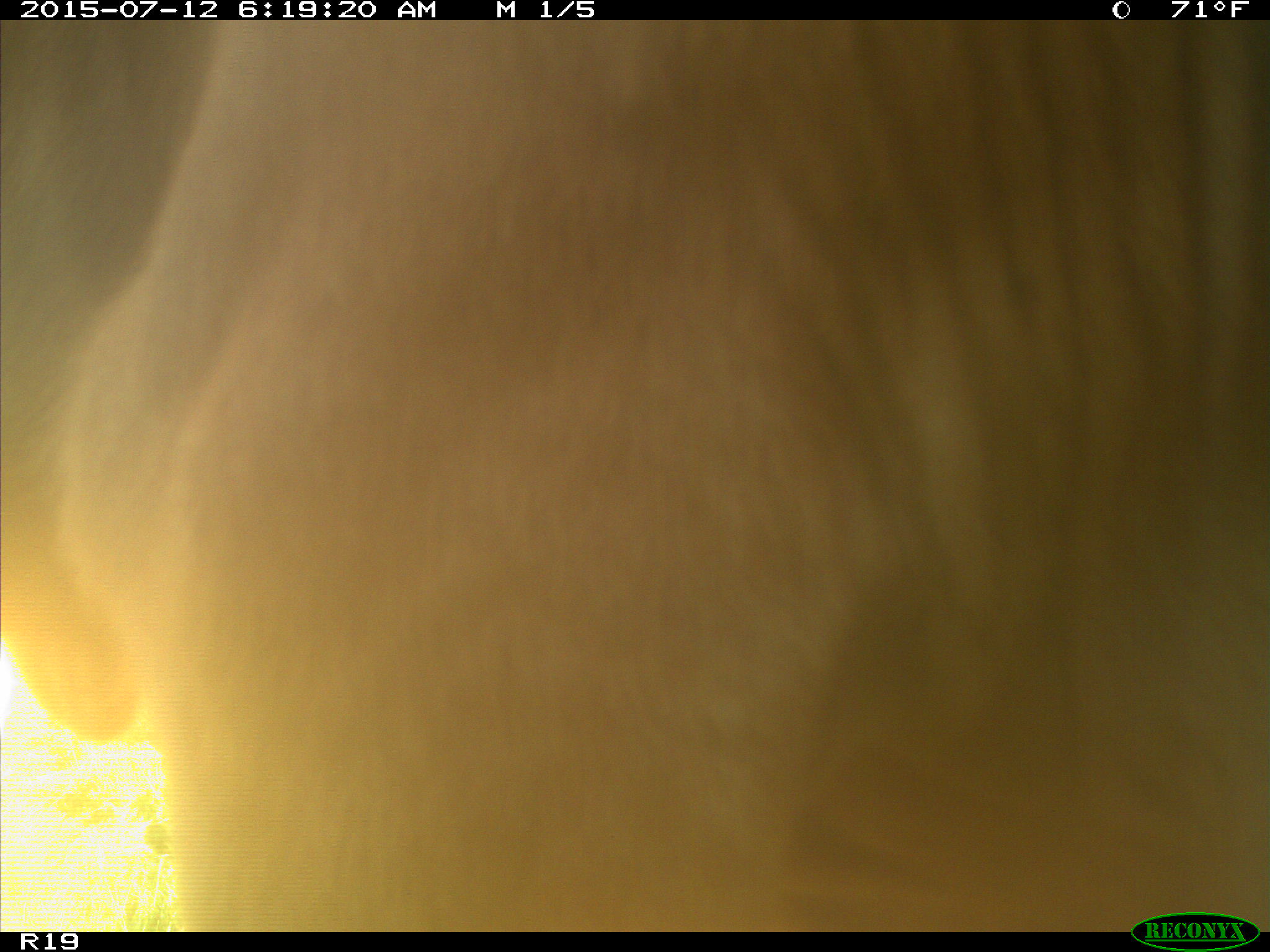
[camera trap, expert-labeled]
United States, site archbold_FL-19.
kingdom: Animalia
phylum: Chordata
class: Mammalia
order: Artiodactyla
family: Bovidae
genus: Bos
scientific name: Bos taurus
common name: domestic cow